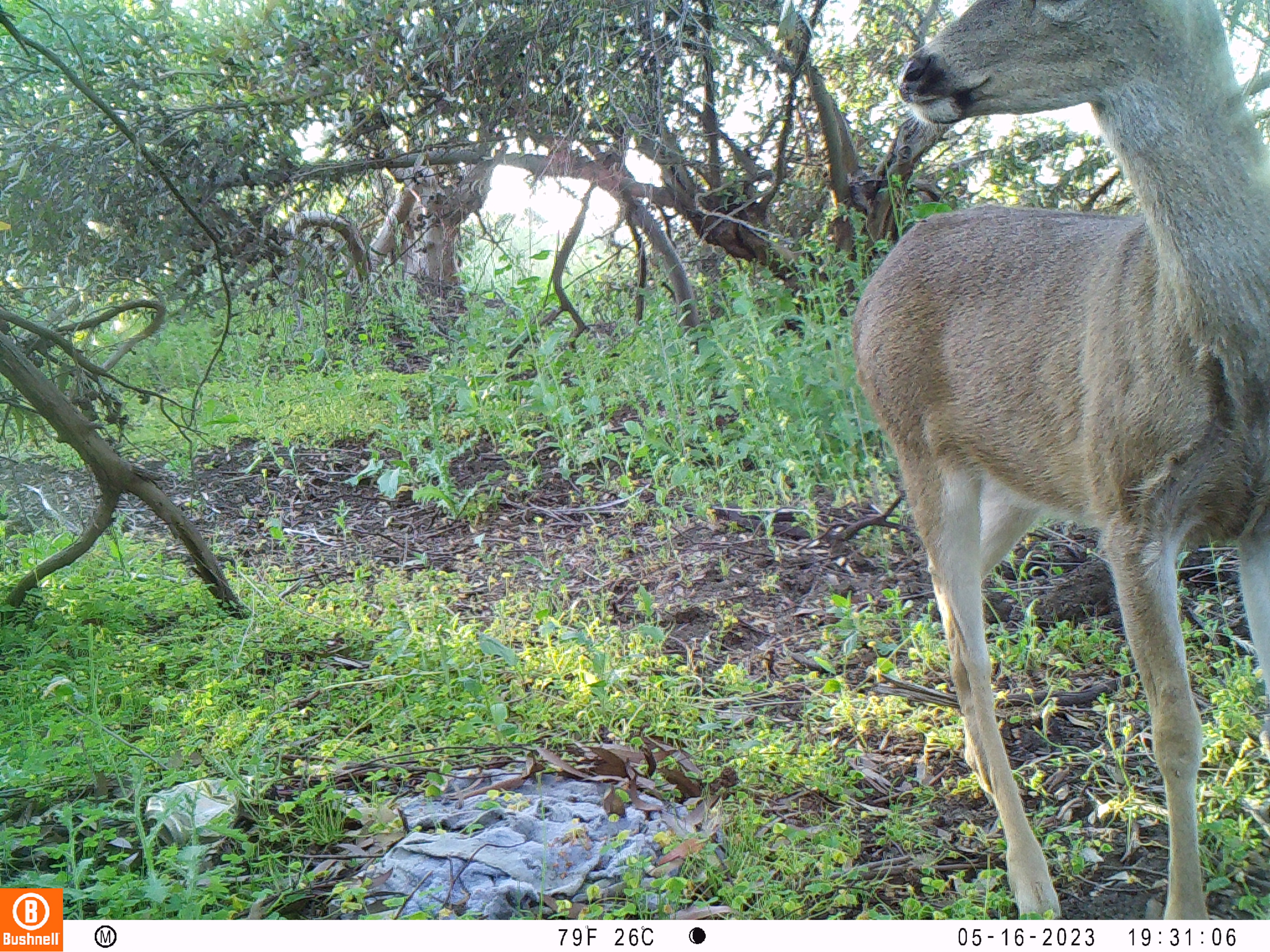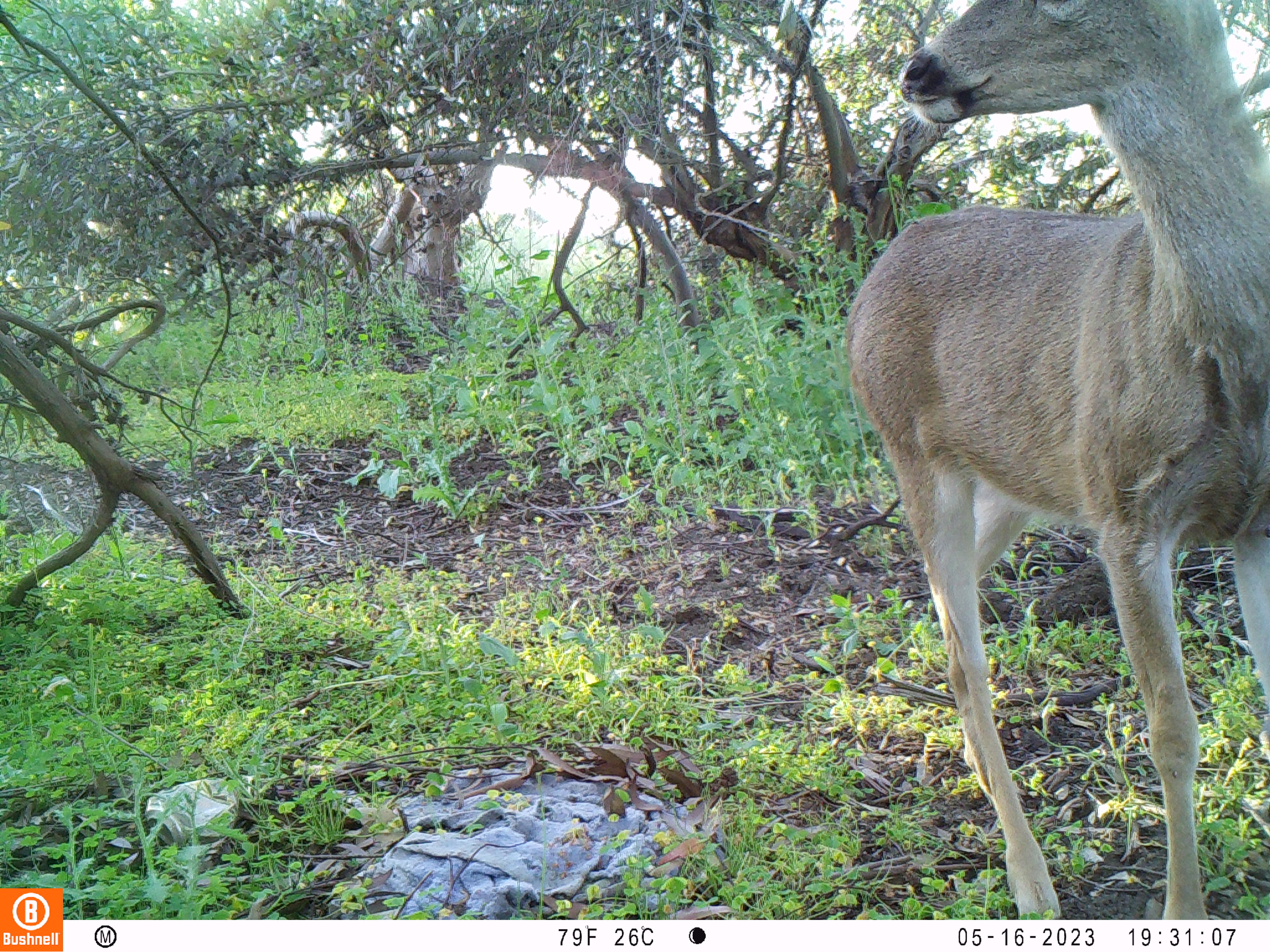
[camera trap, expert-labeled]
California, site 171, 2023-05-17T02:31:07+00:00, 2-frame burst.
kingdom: Animalia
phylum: Chordata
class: Mammalia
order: Artiodactyla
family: Cervidae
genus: Odocoileus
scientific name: Odocoileus hemionus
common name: mule deer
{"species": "mule deer (Odocoileus hemionus)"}